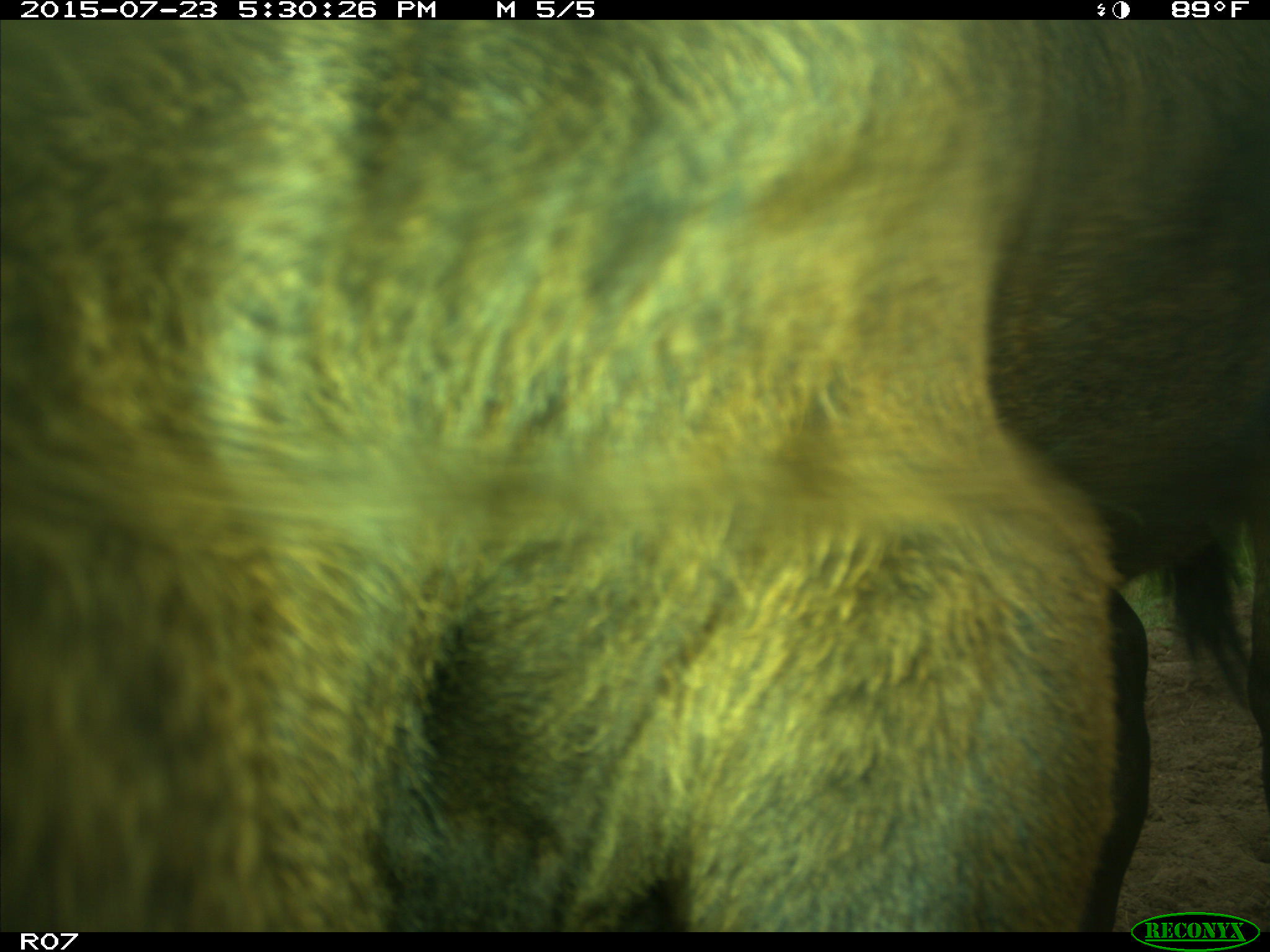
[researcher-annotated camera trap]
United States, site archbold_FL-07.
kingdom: Animalia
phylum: Chordata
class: Mammalia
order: Artiodactyla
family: Bovidae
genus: Bos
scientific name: Bos taurus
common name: domestic cow